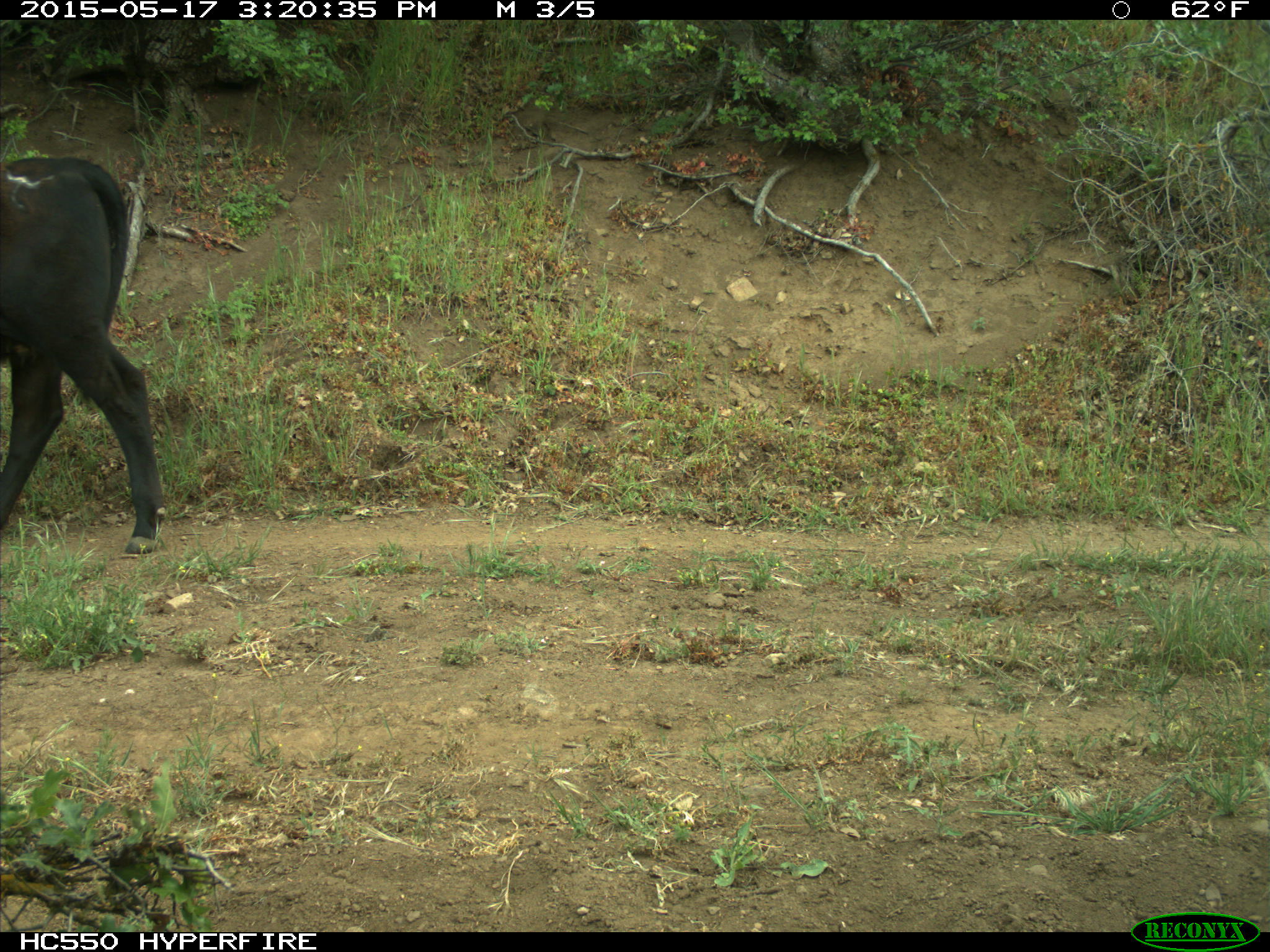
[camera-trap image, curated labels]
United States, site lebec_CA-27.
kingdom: Animalia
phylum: Chordata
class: Mammalia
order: Artiodactyla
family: Bovidae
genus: Bos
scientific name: Bos taurus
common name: domestic cow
Bos taurus (domestic cow).